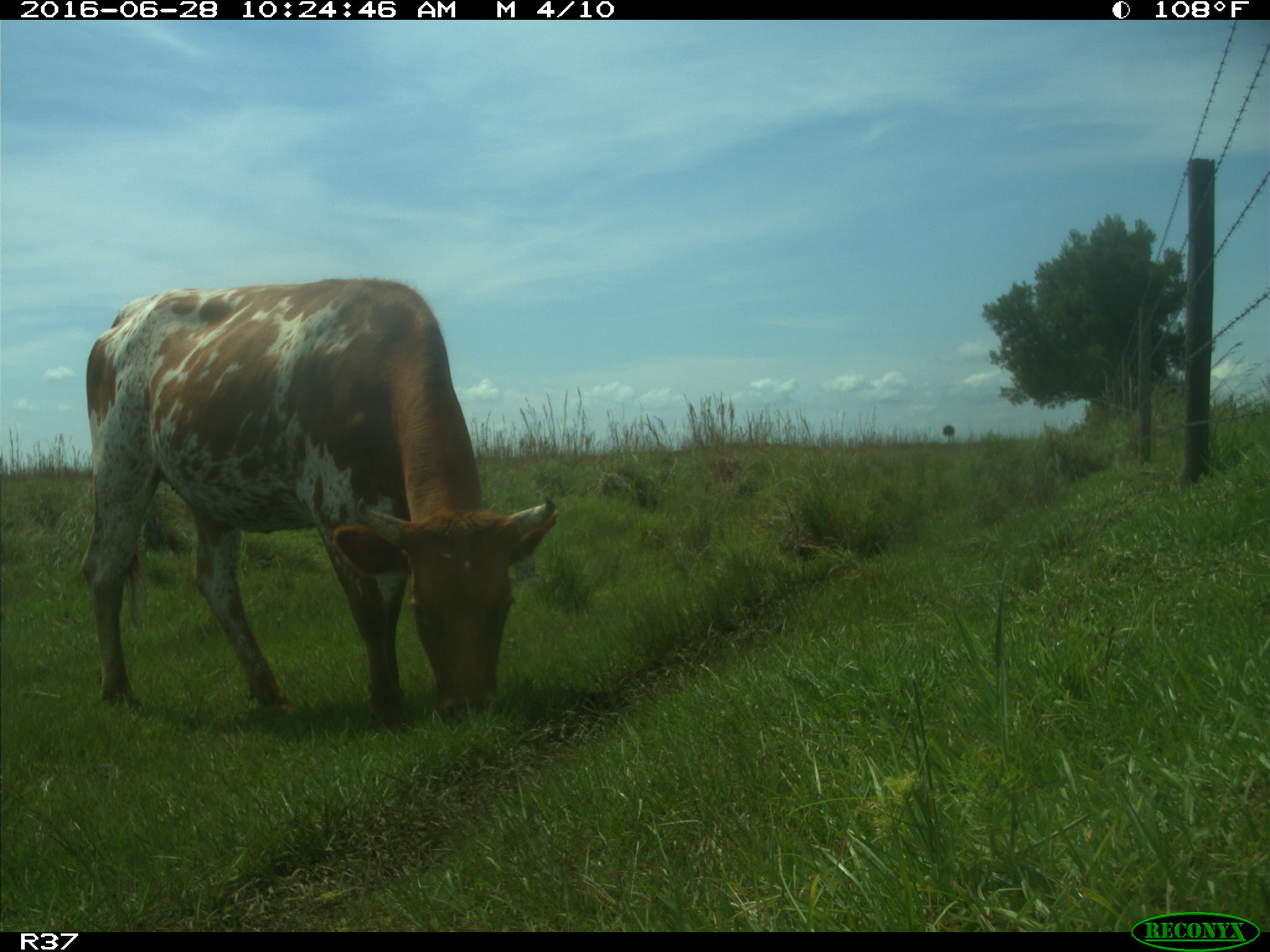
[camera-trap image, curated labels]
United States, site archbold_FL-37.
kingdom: Animalia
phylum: Chordata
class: Mammalia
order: Artiodactyla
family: Bovidae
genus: Bos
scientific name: Bos taurus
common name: domestic cow